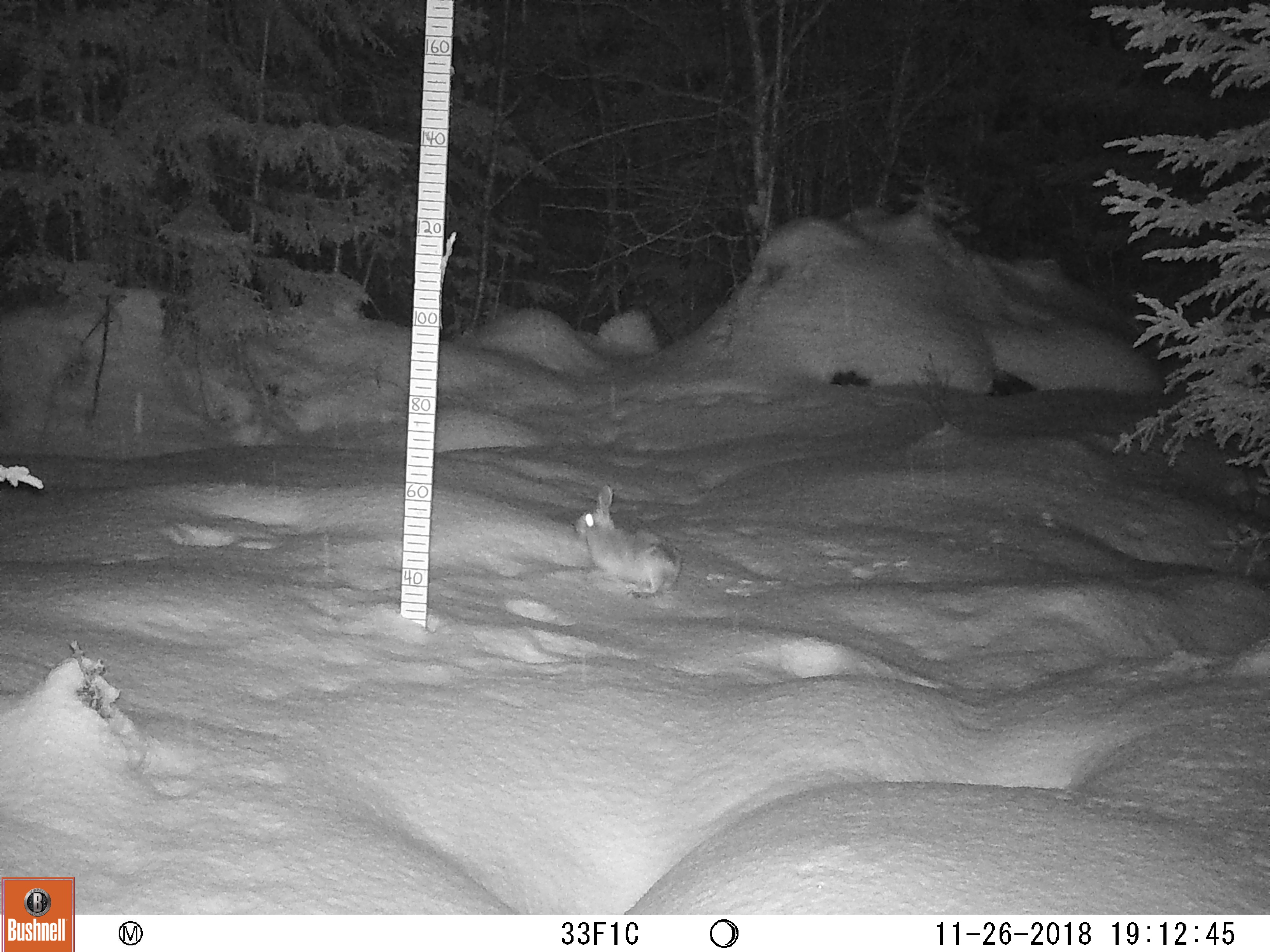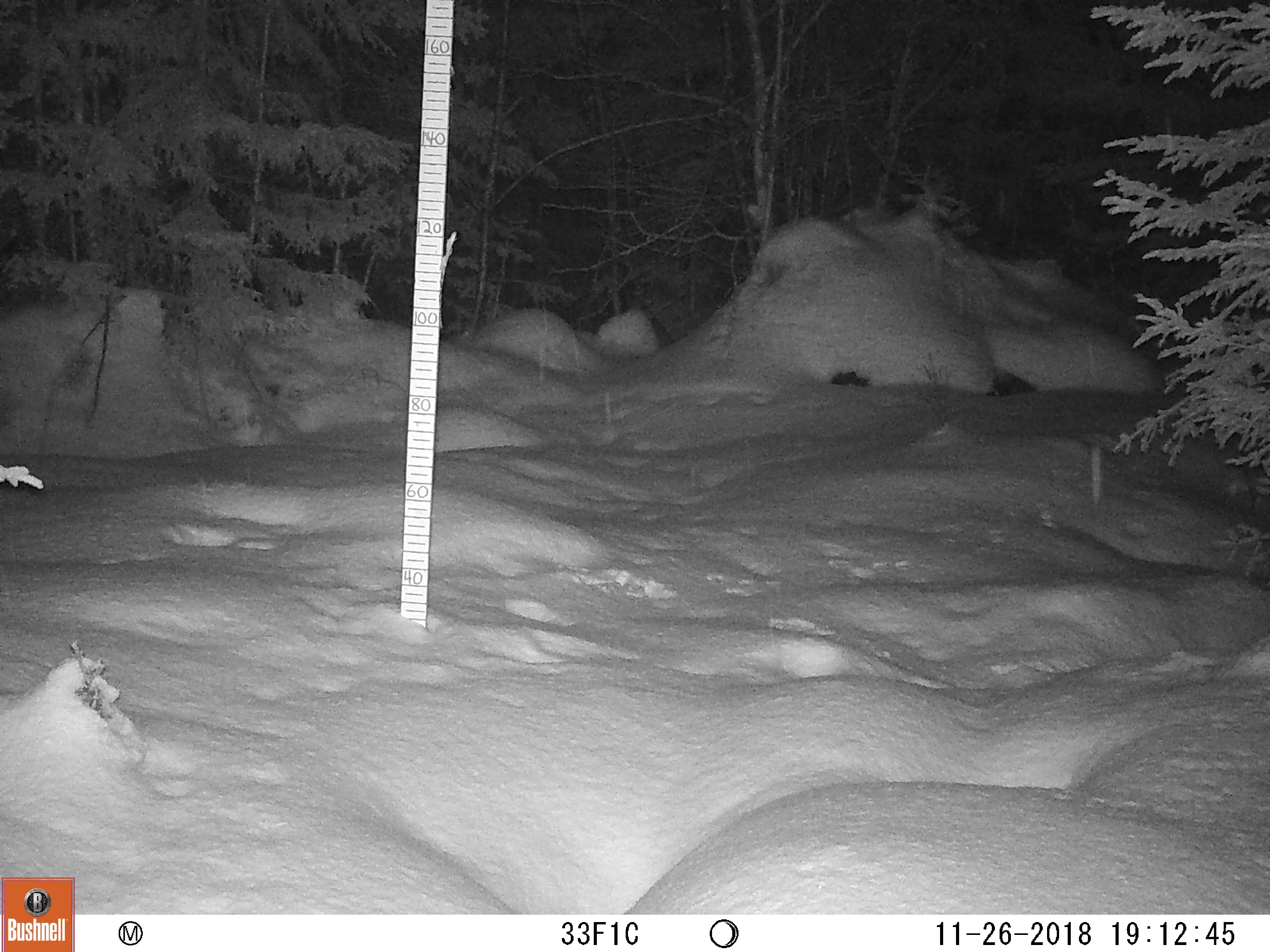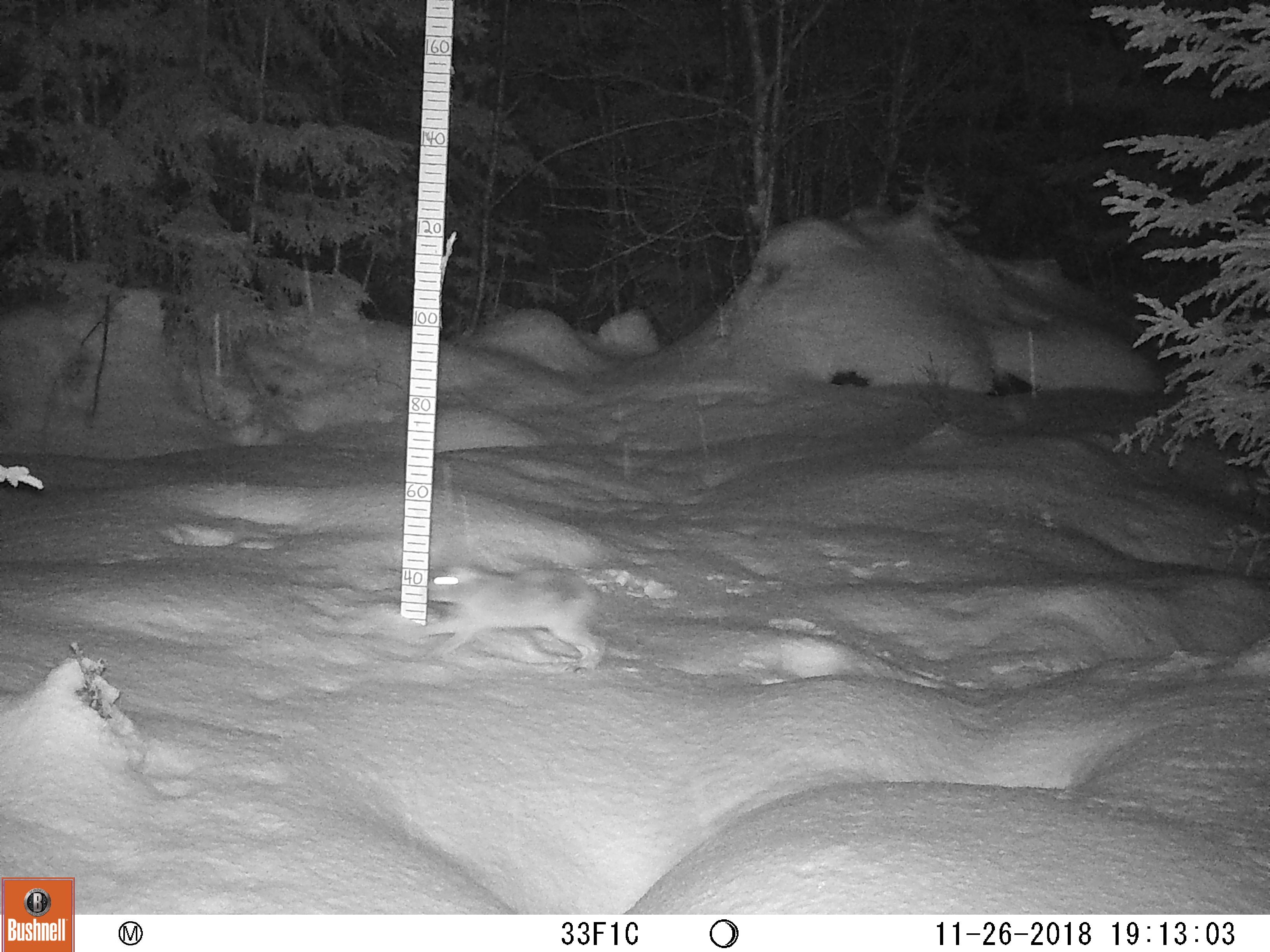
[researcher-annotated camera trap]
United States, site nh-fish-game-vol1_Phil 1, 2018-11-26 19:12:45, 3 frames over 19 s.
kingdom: Animalia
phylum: Chordata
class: Mammalia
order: Lagomorpha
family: Leporidae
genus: Lepus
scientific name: Lepus americanus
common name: snowshoe hare